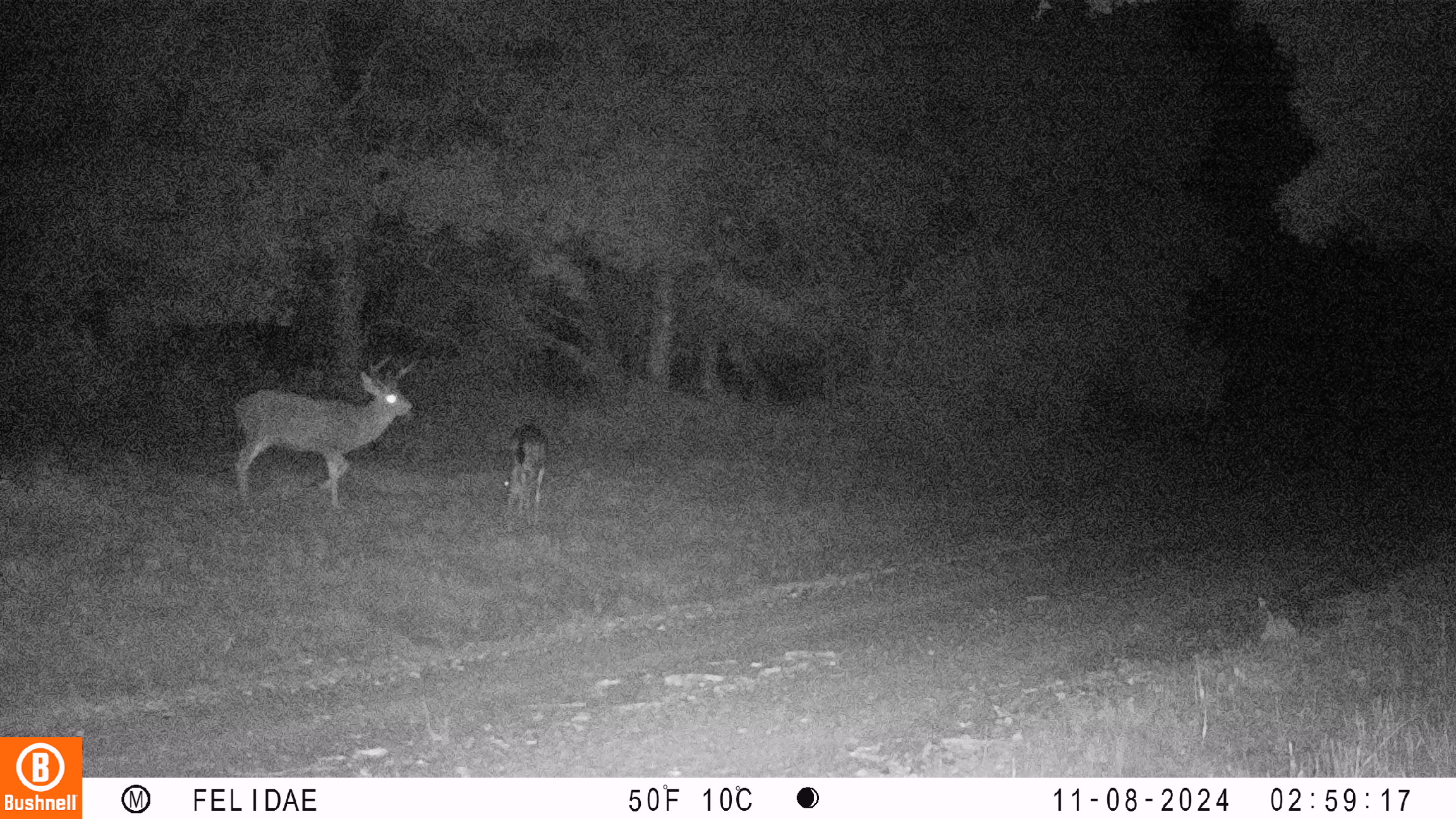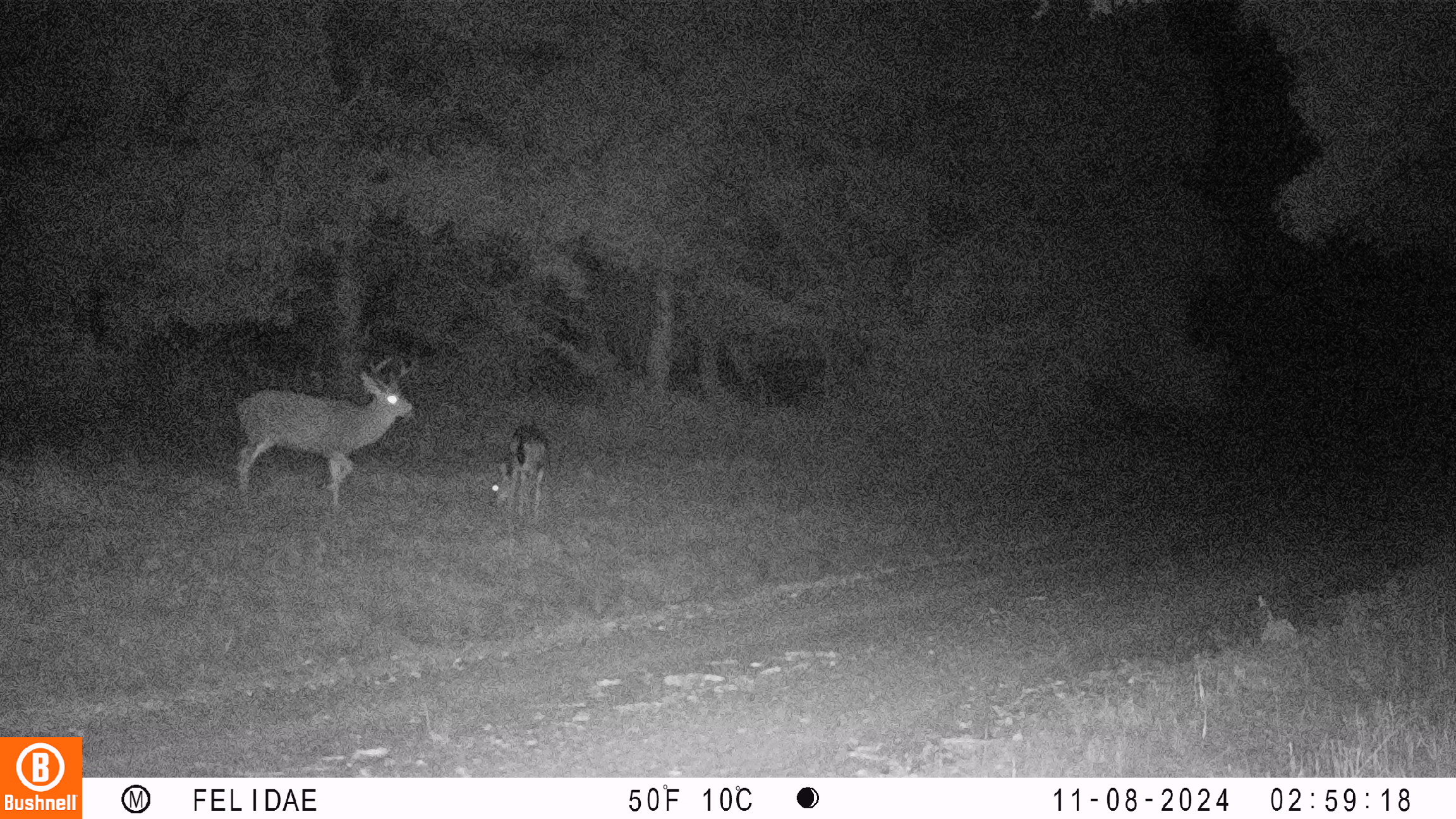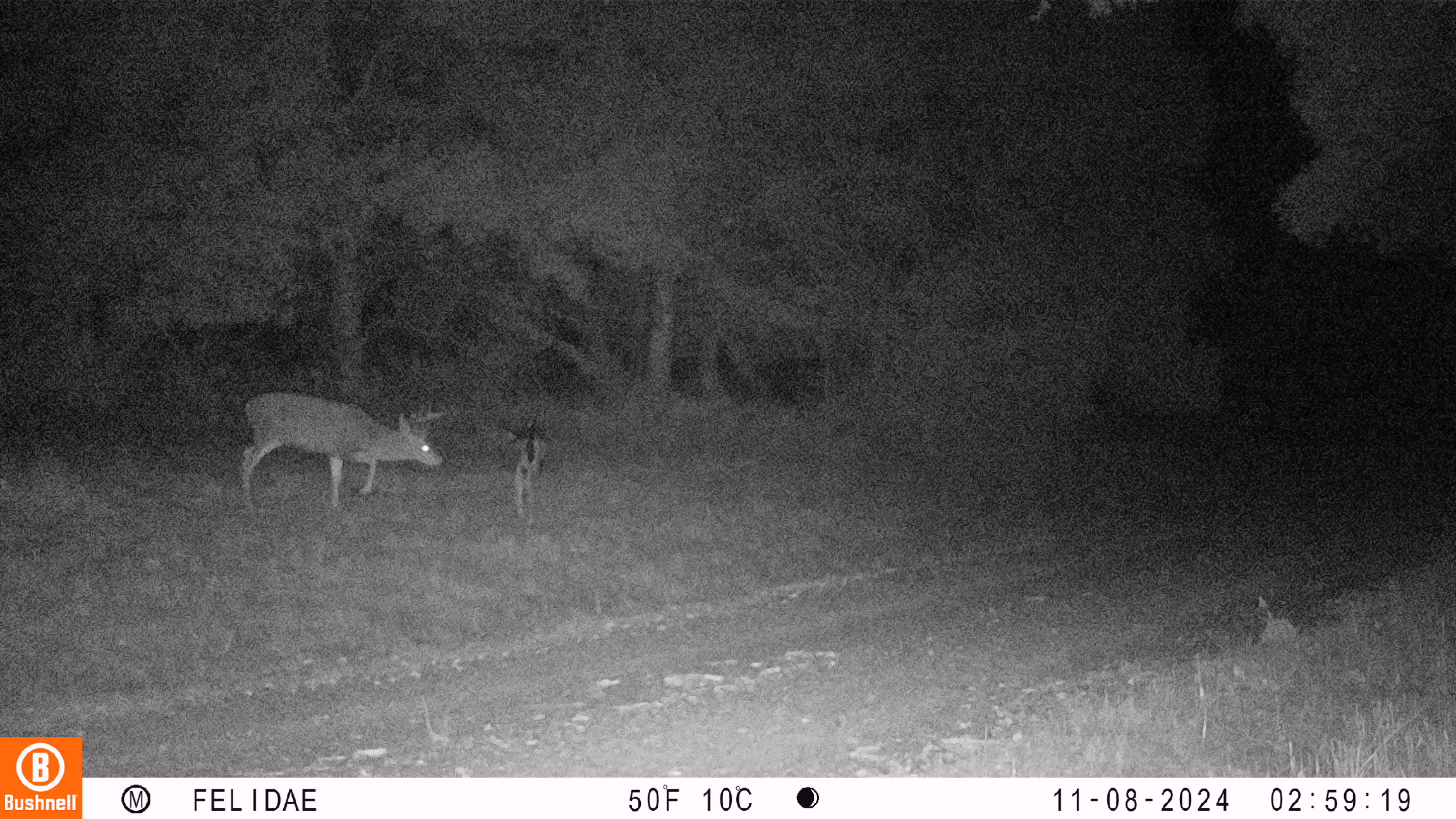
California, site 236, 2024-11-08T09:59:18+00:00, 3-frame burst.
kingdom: Animalia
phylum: Chordata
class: Mammalia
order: Artiodactyla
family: Cervidae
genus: Odocoileus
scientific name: Odocoileus hemionus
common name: mule deer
Mule deer (Odocoileus hemionus).